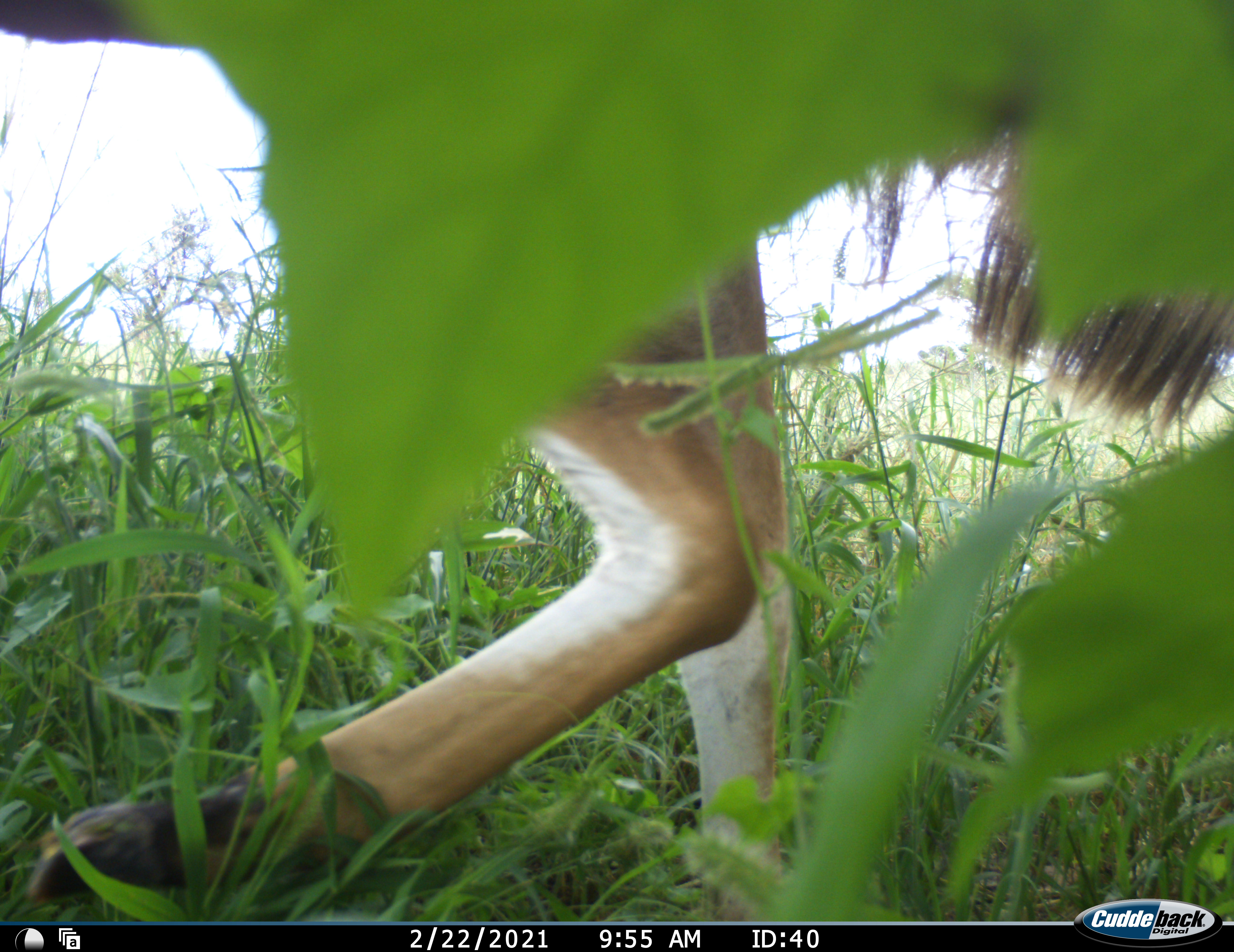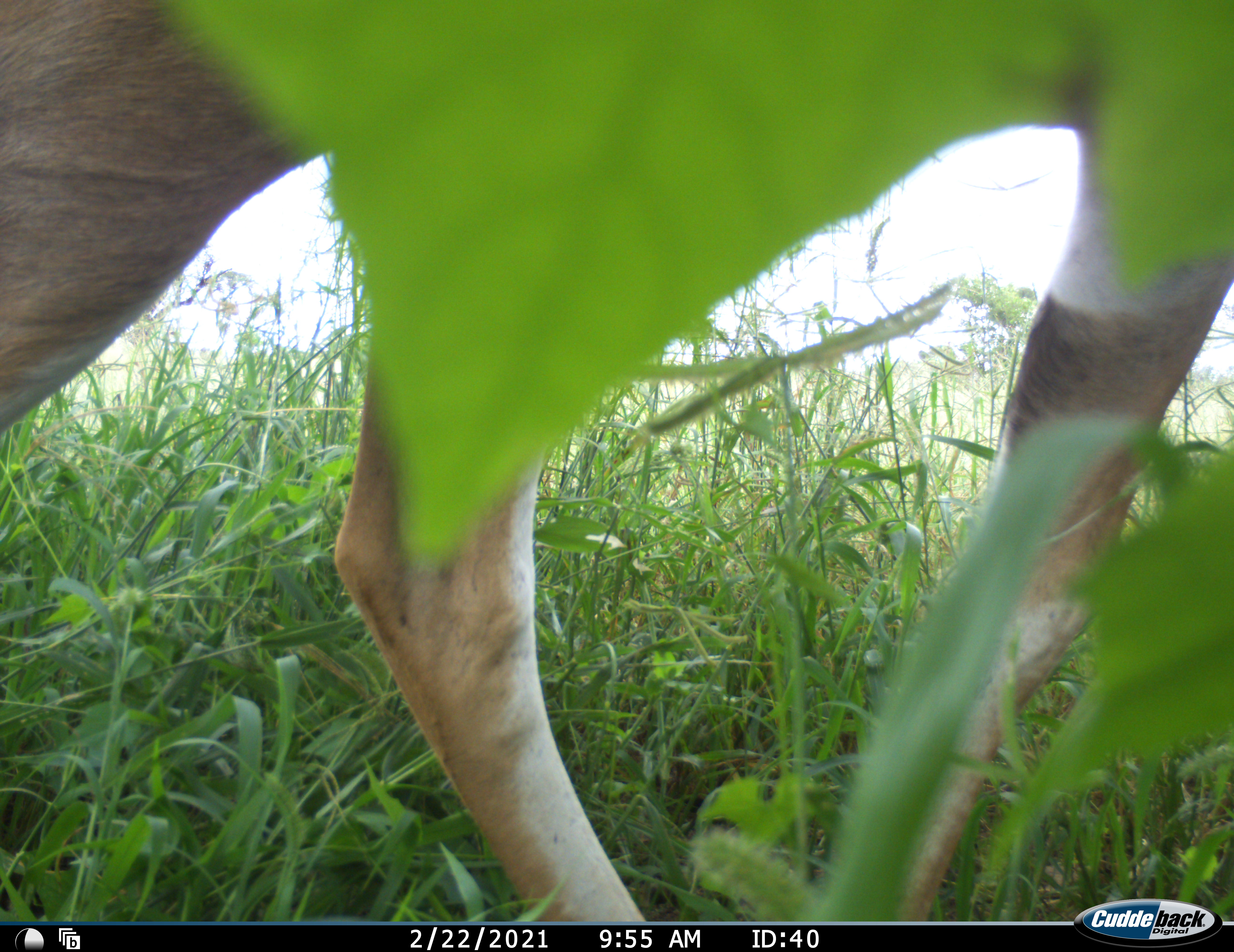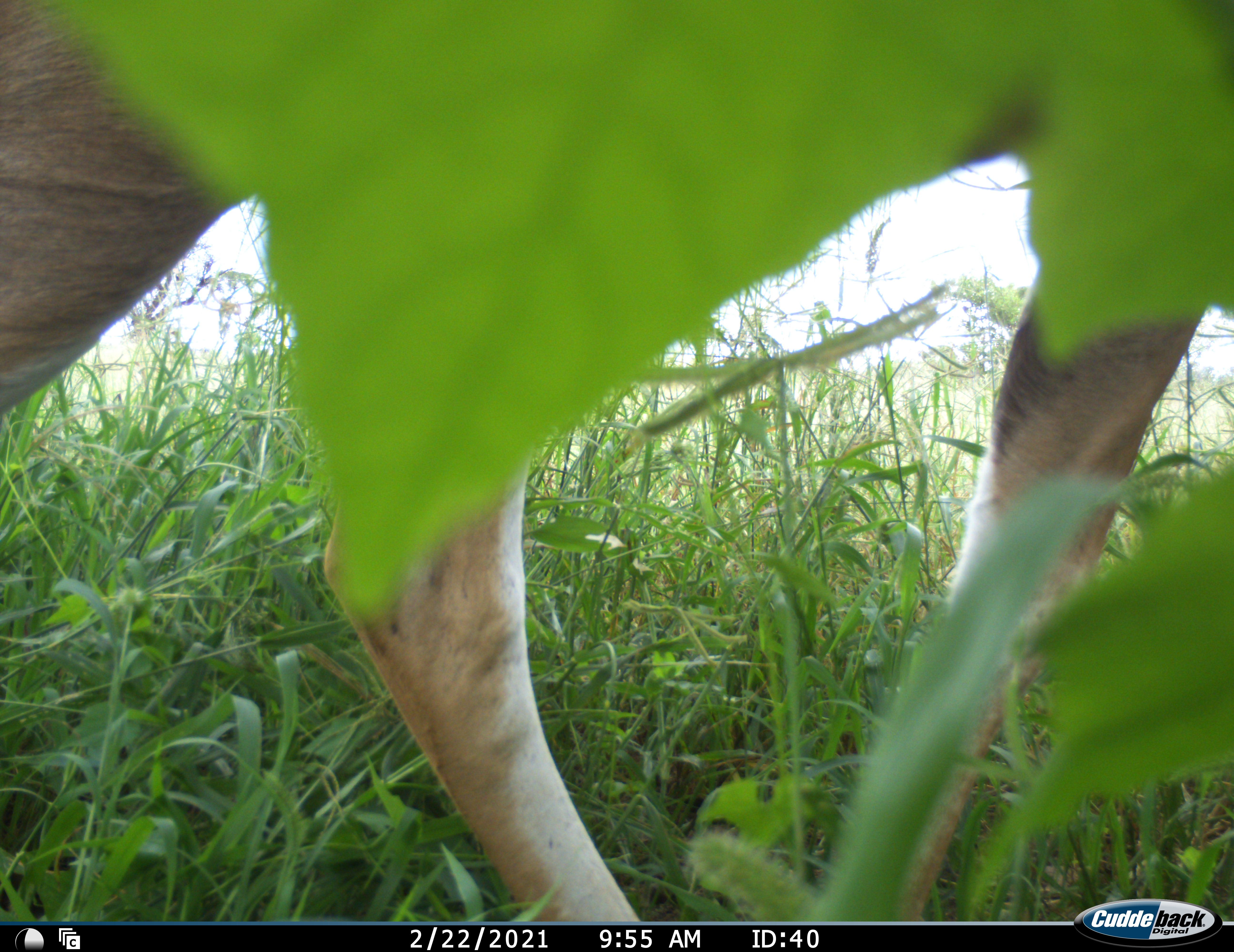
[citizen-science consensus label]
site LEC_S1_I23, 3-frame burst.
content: unidentified animal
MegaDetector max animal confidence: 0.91